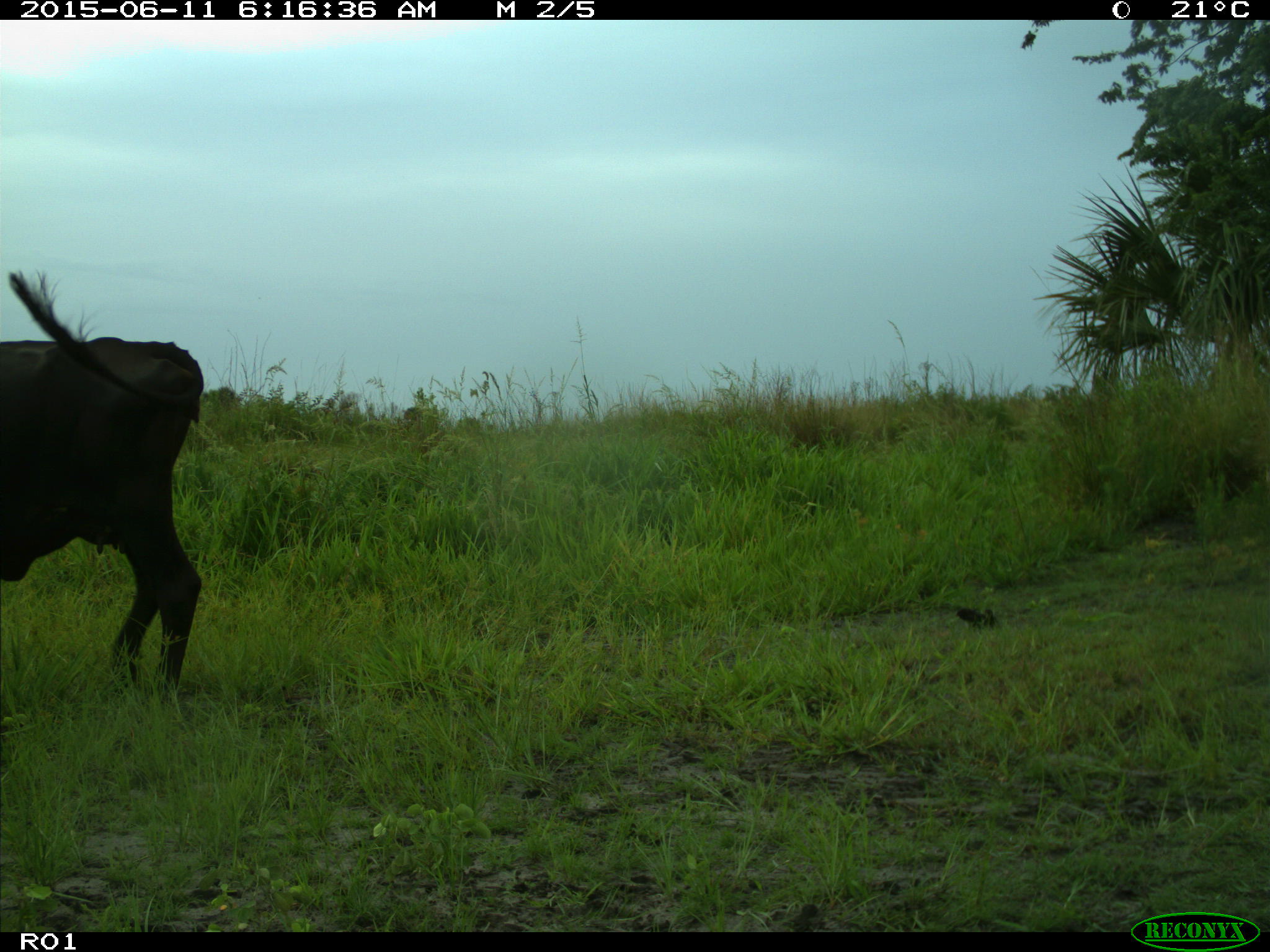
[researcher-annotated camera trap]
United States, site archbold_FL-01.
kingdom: Animalia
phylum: Chordata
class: Mammalia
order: Artiodactyla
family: Bovidae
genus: Bos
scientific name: Bos taurus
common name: domestic cow